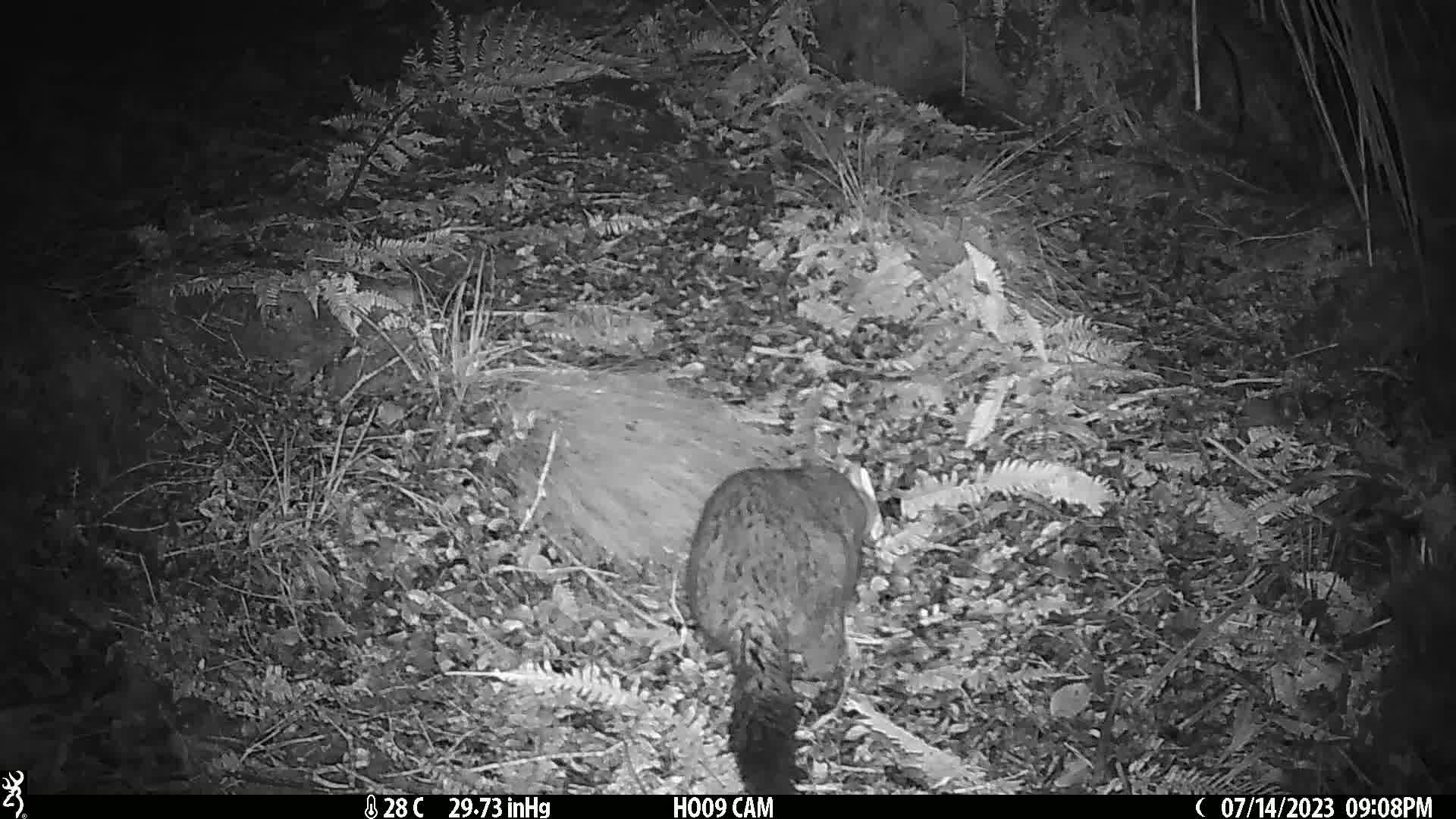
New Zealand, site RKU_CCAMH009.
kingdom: Animalia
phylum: Chordata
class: Mammalia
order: Diprotodontia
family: Phalangeridae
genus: Trichosurus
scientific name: Trichosurus vulpecula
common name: common brushtail possum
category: possum